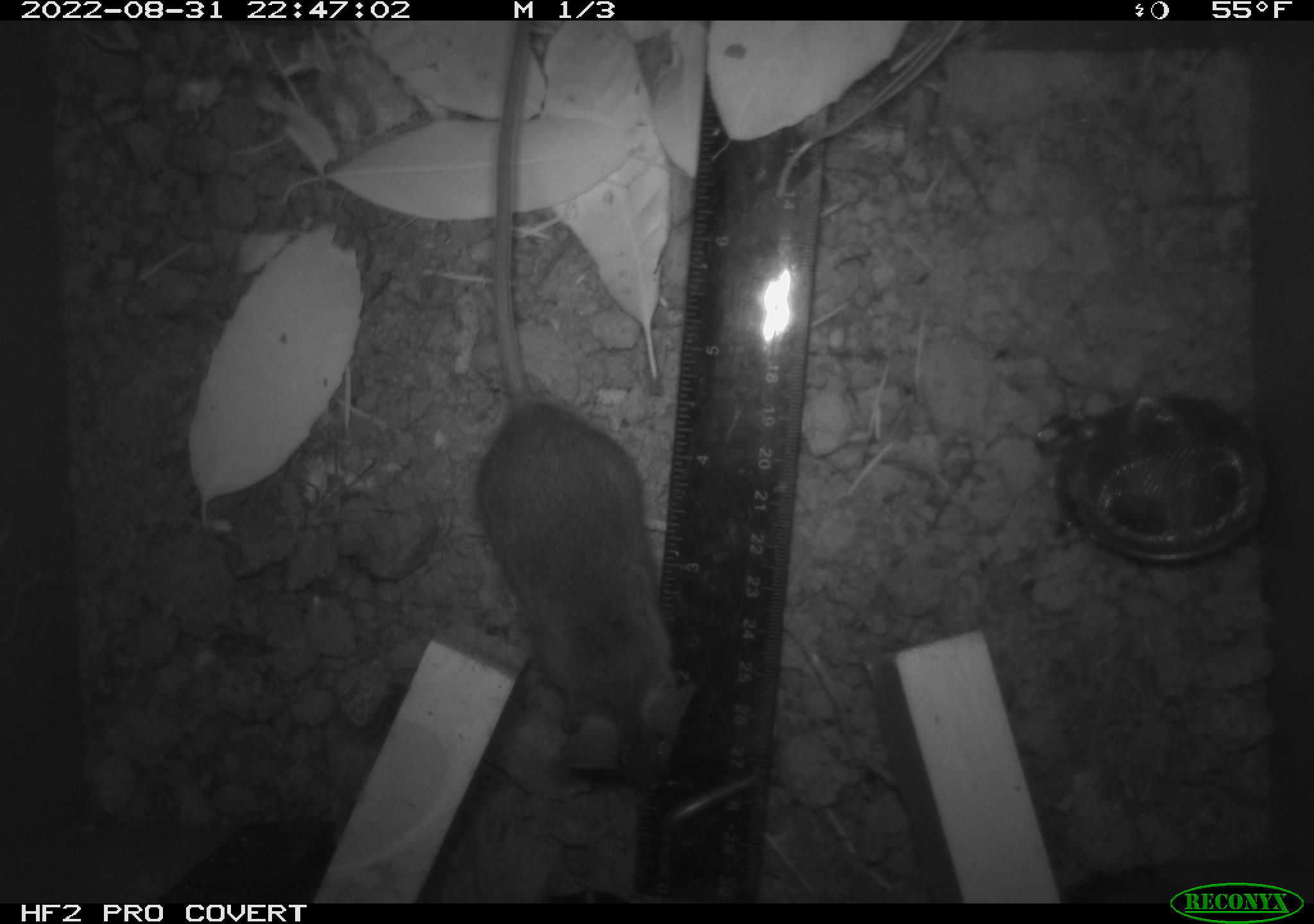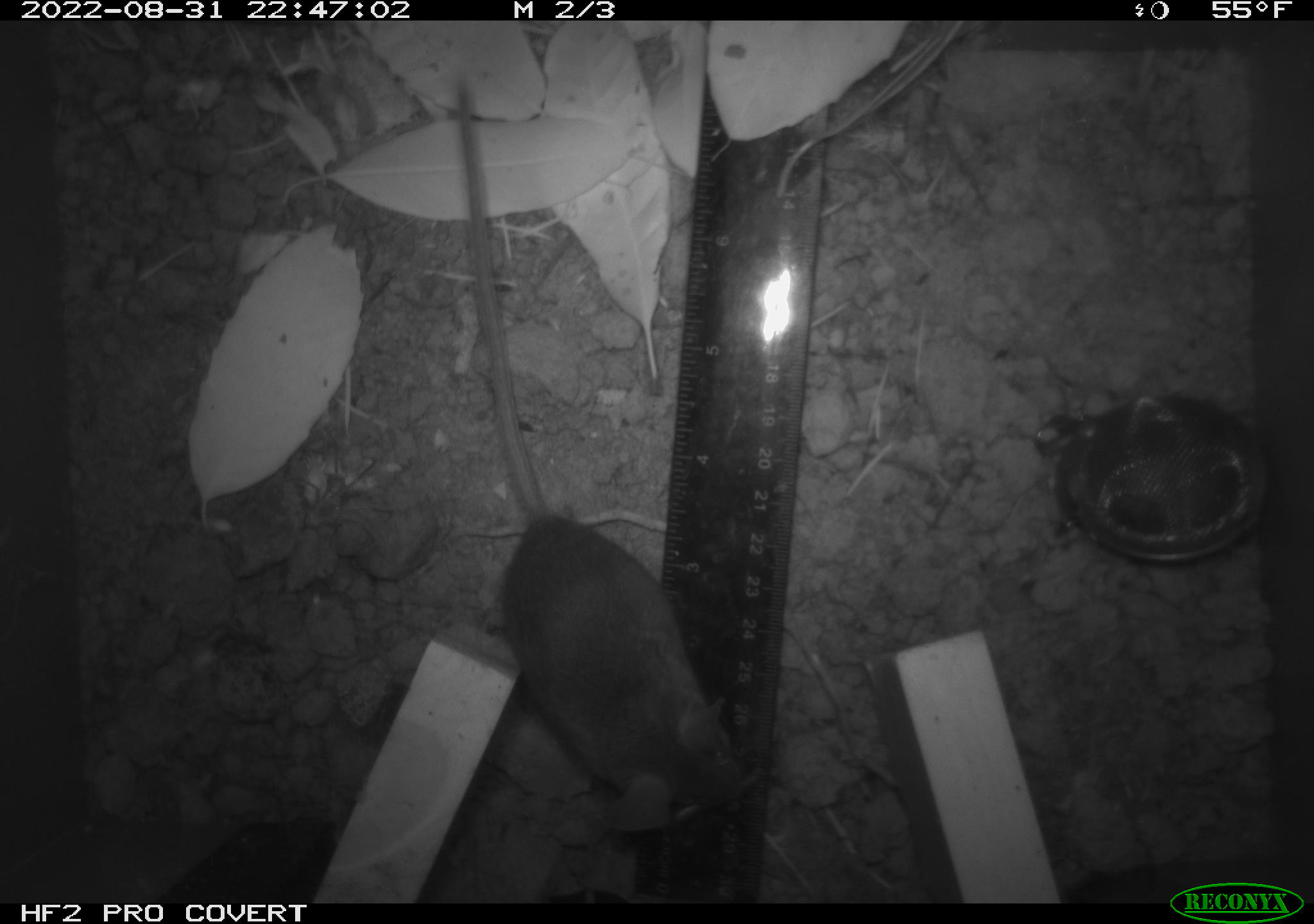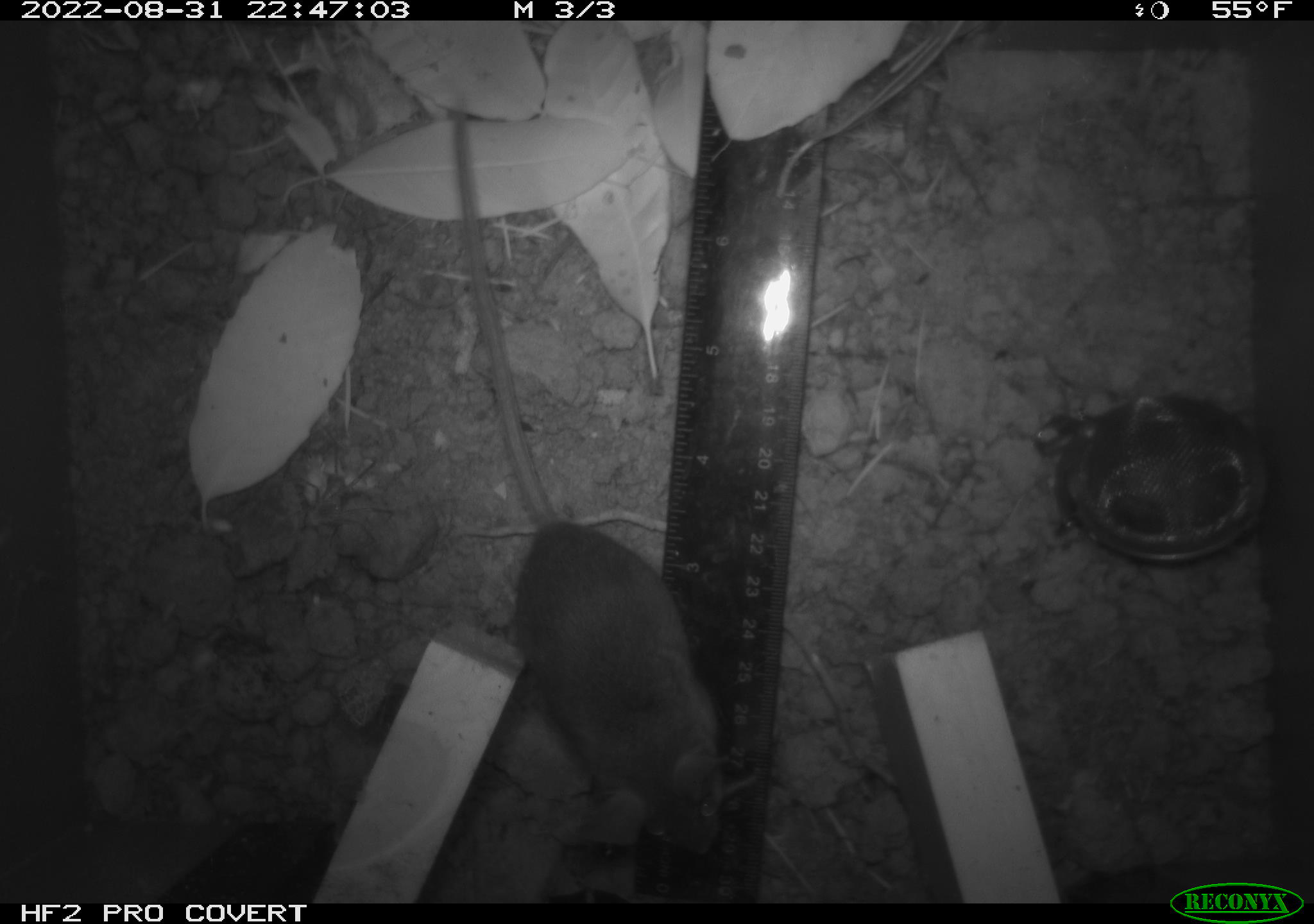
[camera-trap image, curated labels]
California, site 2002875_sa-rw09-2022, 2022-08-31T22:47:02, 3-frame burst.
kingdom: Animalia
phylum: Chordata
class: Mammalia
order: Rodentia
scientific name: Rodentia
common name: rodent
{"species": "rodent (Rodentia)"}